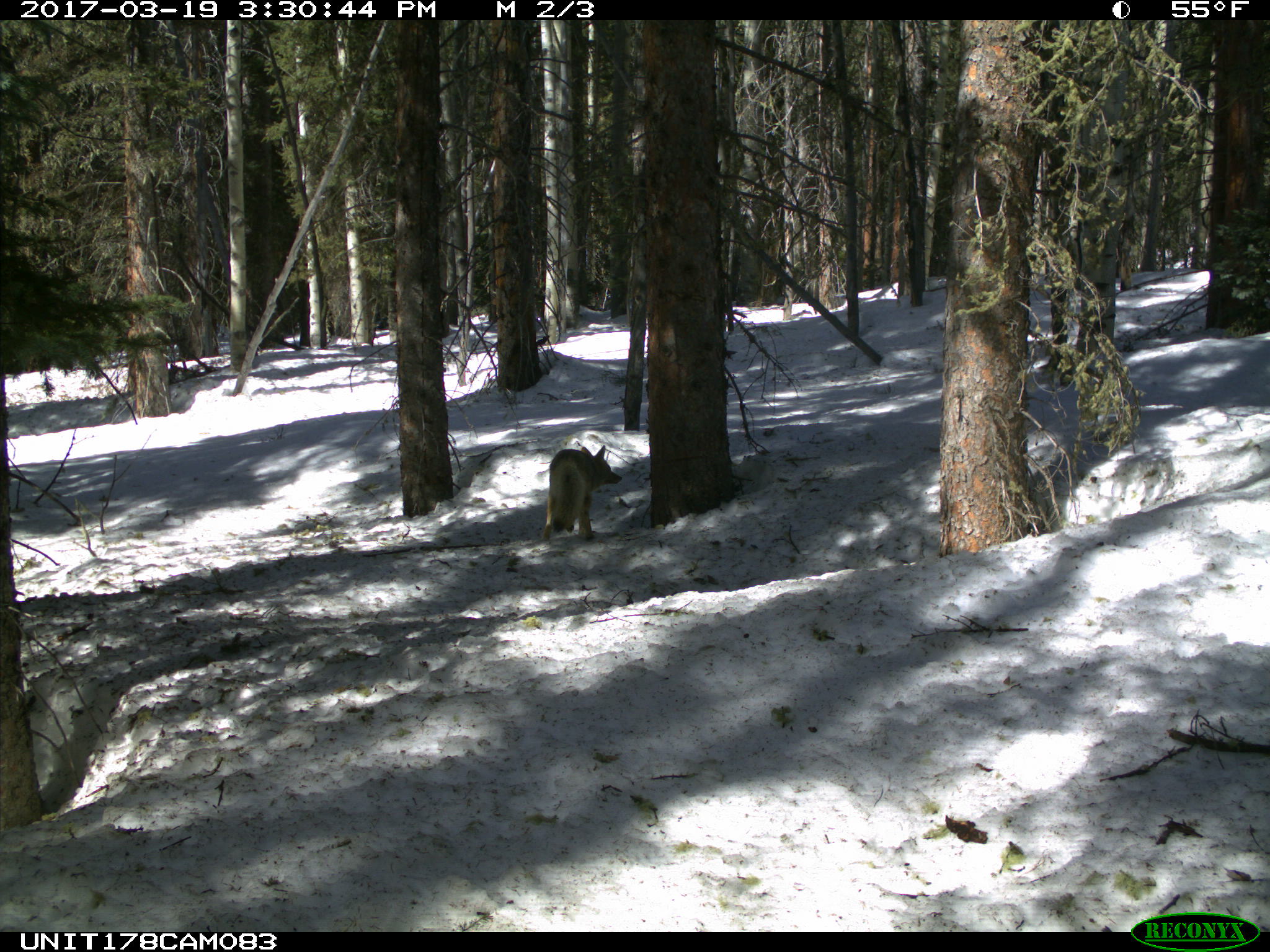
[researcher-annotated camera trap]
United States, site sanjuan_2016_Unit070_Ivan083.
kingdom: Animalia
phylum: Chordata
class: Mammalia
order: Carnivora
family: Canidae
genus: Canis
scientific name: Canis latrans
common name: coyote